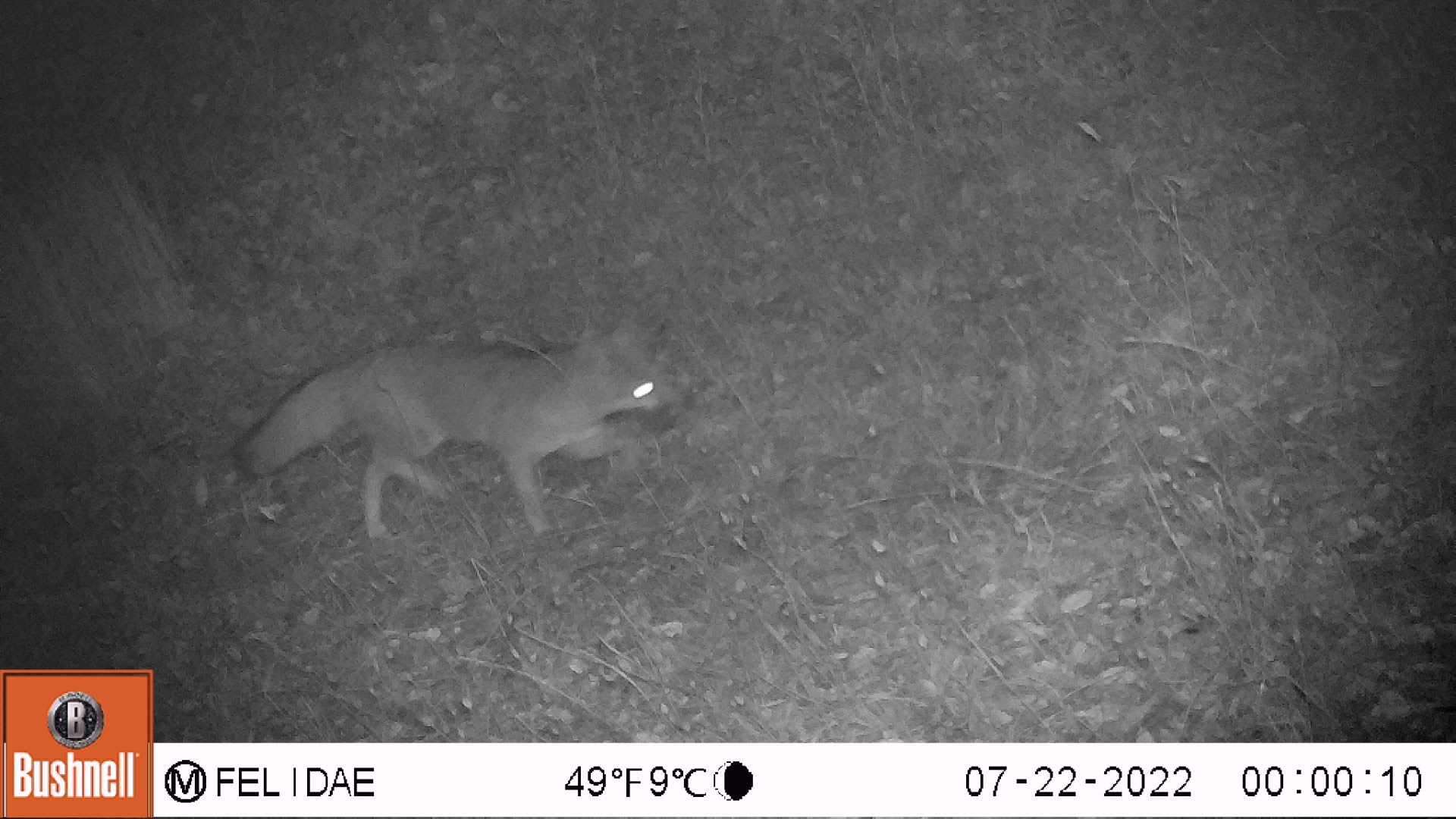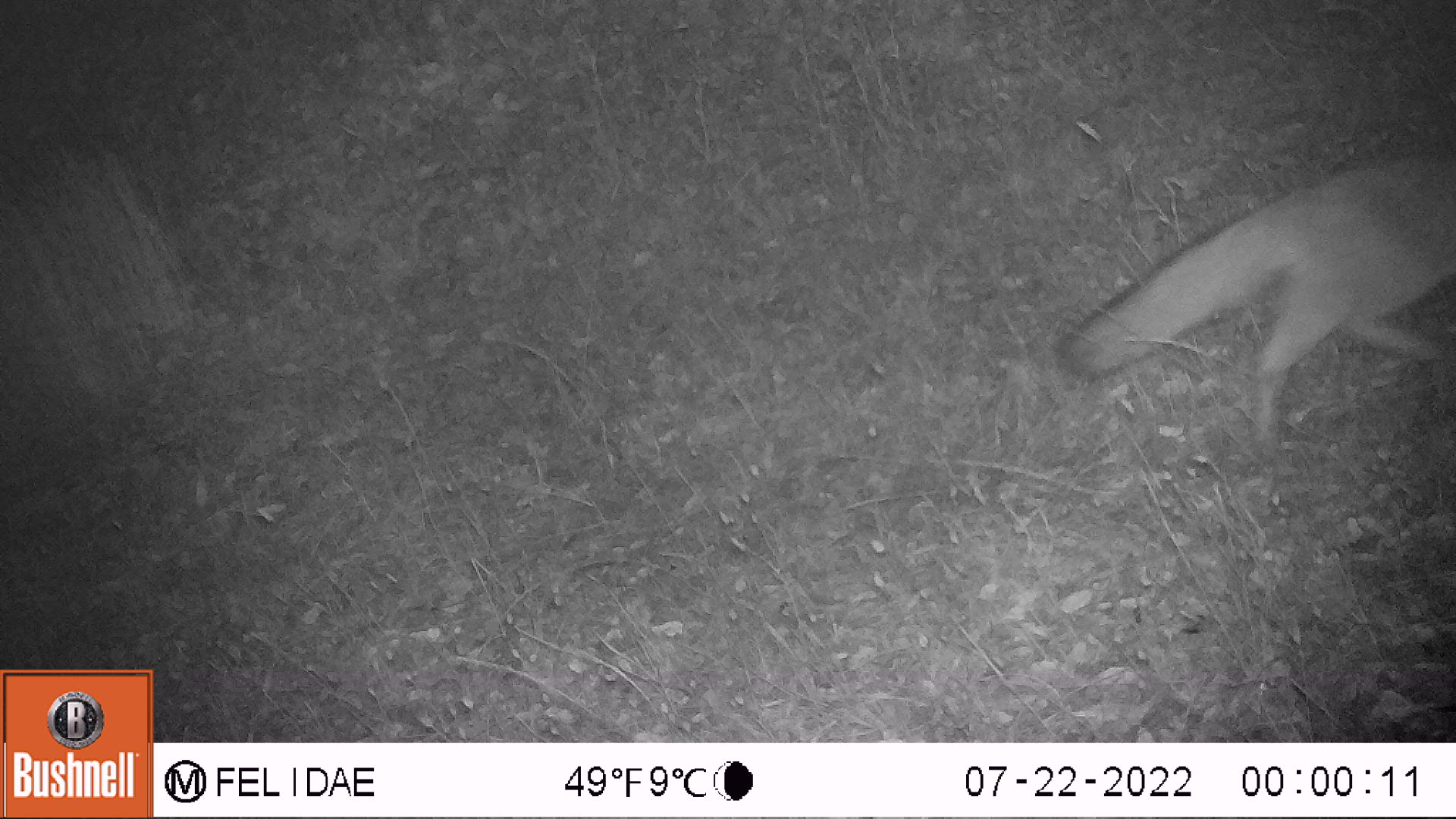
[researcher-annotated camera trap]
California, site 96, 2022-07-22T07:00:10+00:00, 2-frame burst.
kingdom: Animalia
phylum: Chordata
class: Mammalia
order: Carnivora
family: Canidae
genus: Urocyon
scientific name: Urocyon cinereoargenteus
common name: gray fox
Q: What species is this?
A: Gray fox (Urocyon cinereoargenteus).